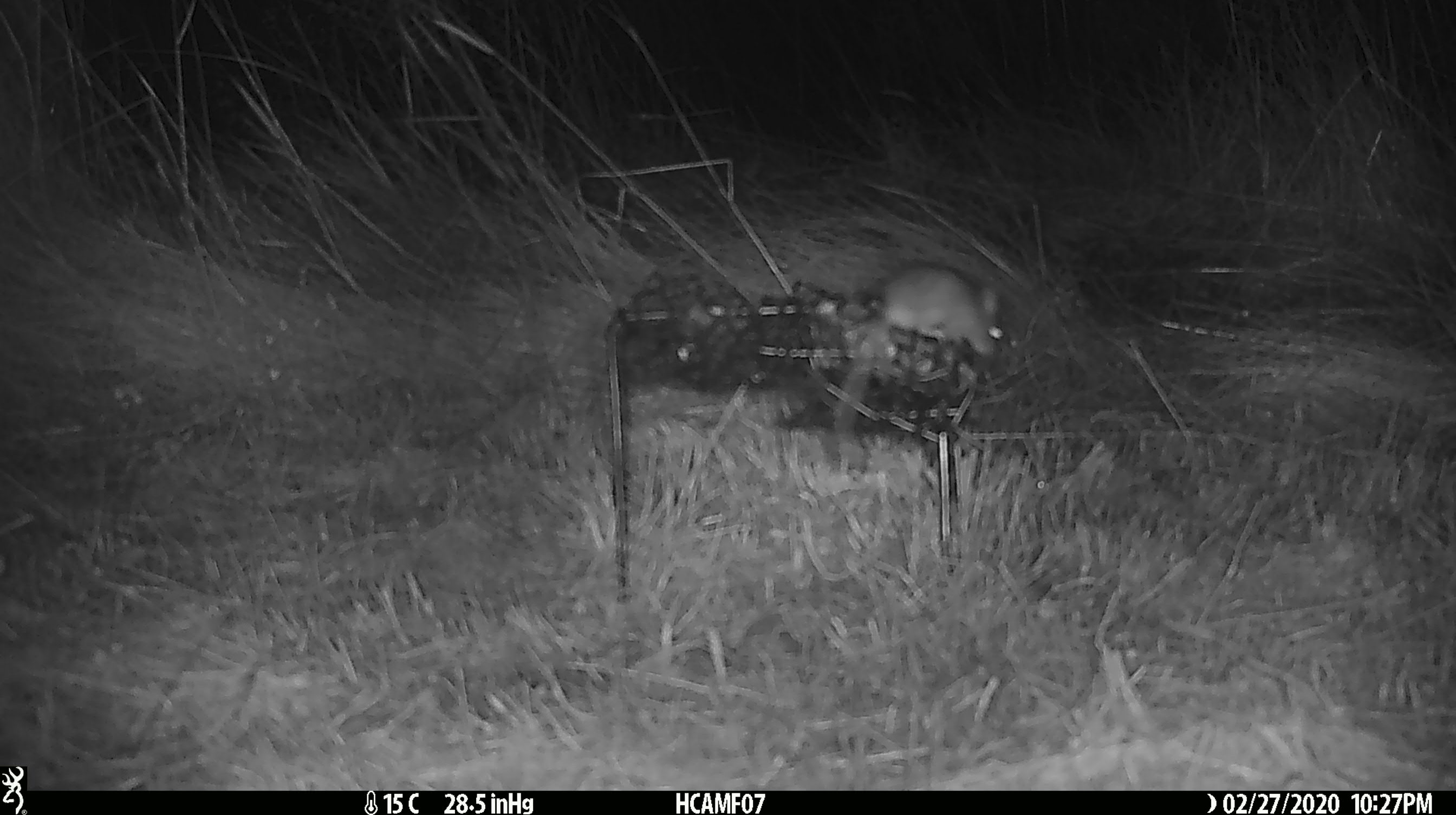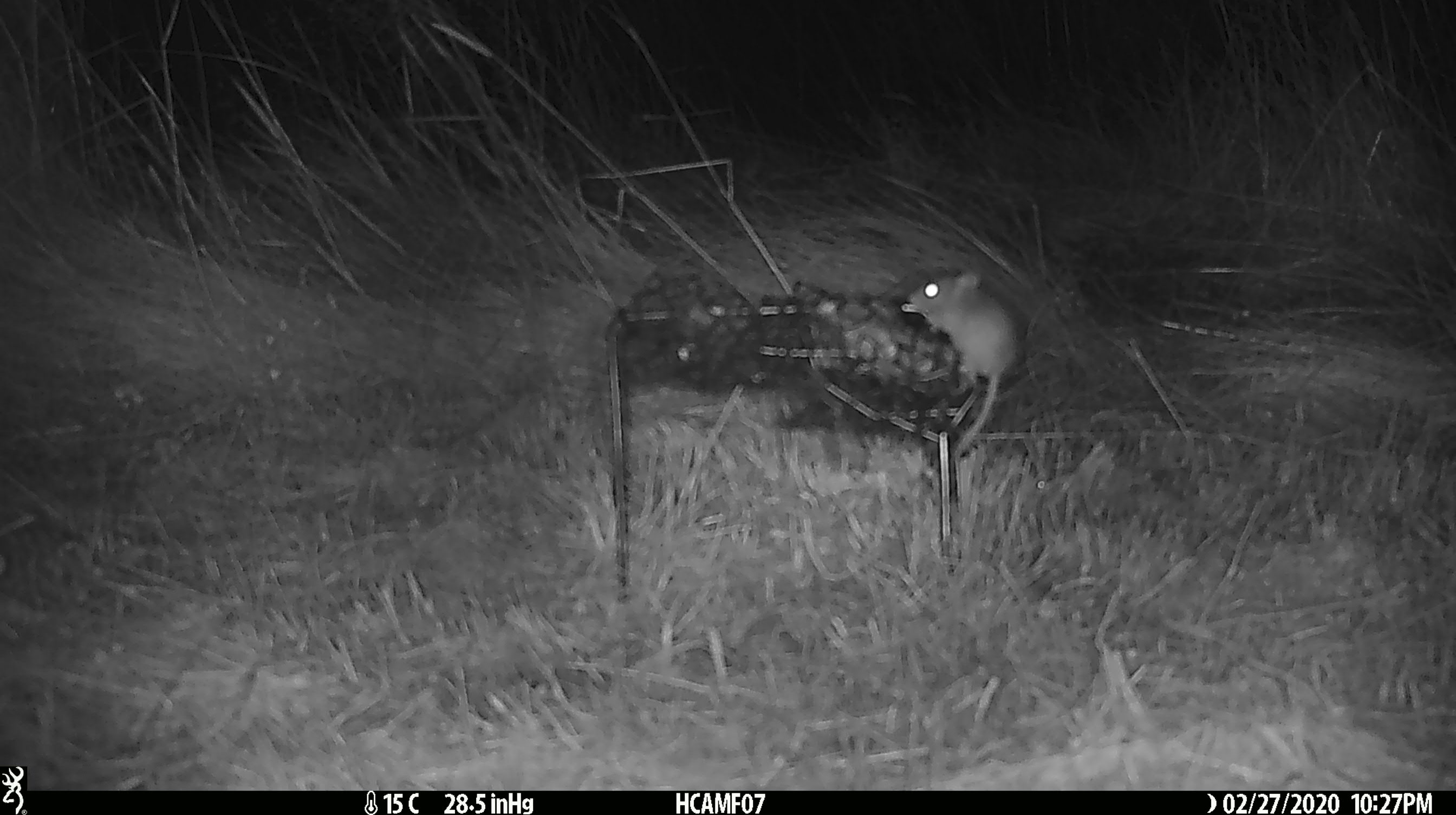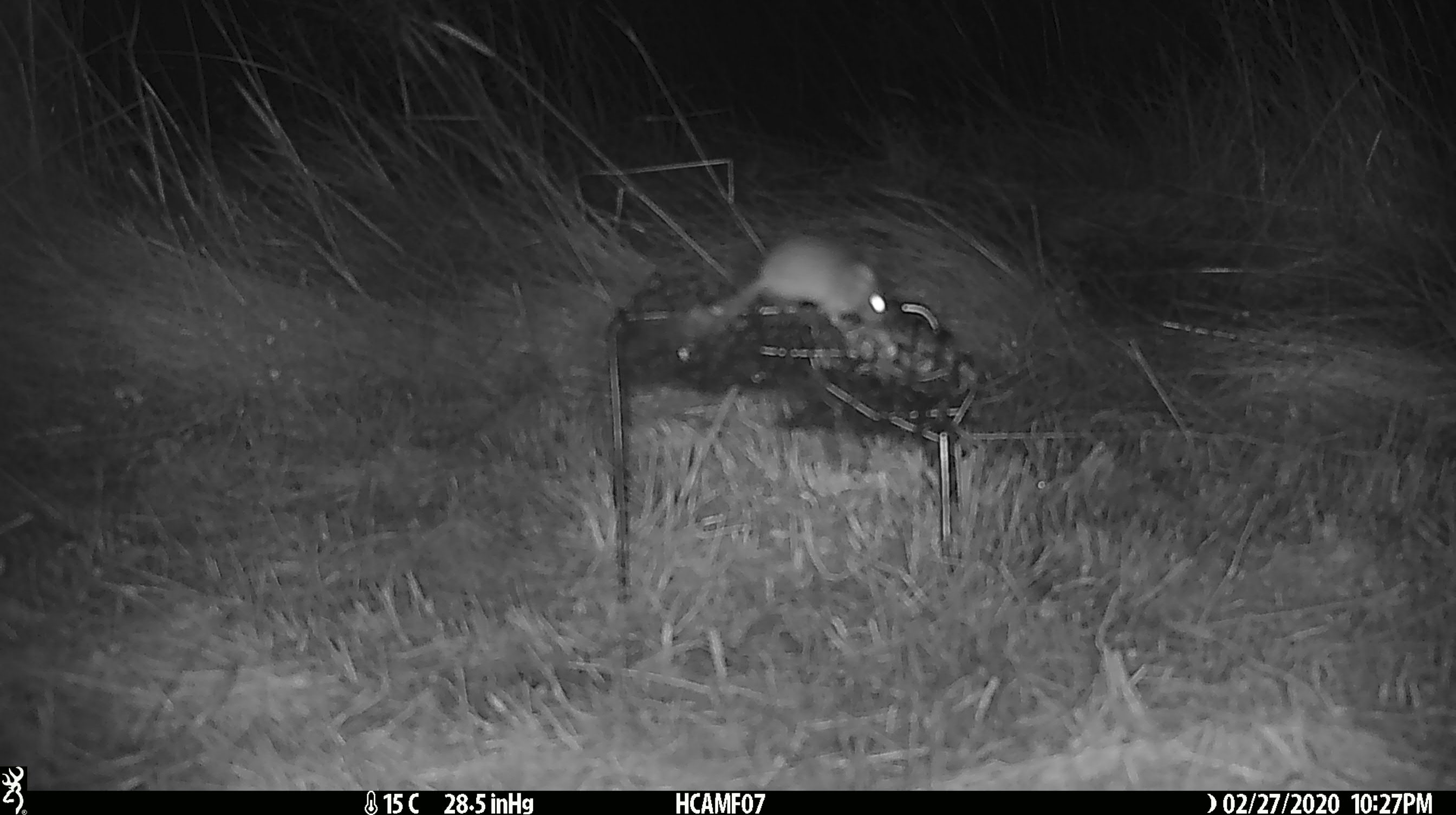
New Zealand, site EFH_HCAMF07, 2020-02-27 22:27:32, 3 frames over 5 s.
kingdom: Animalia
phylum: Chordata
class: Mammalia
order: Rodentia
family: Muridae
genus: Mus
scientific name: Mus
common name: mouse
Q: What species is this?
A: Mouse (Mus).